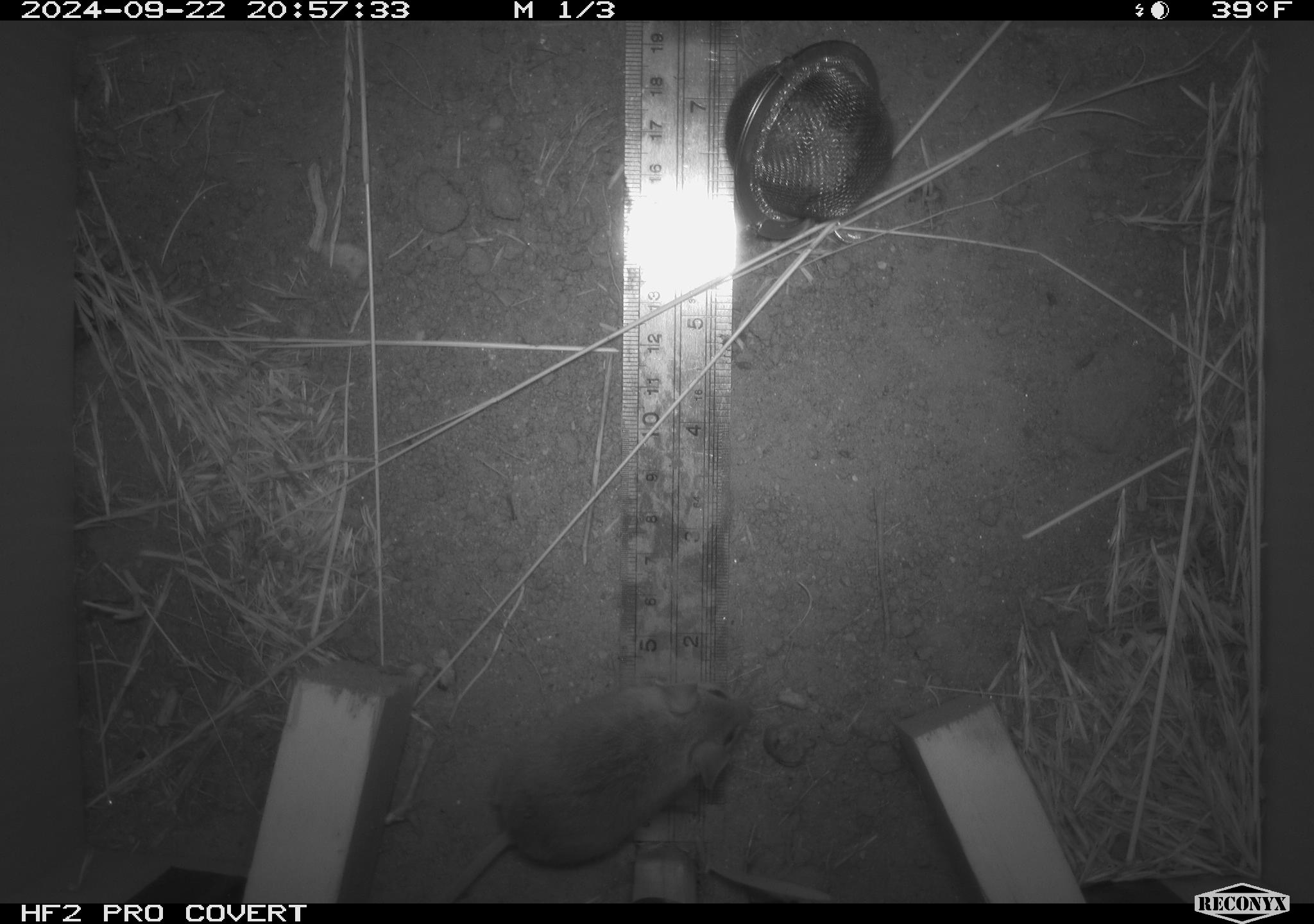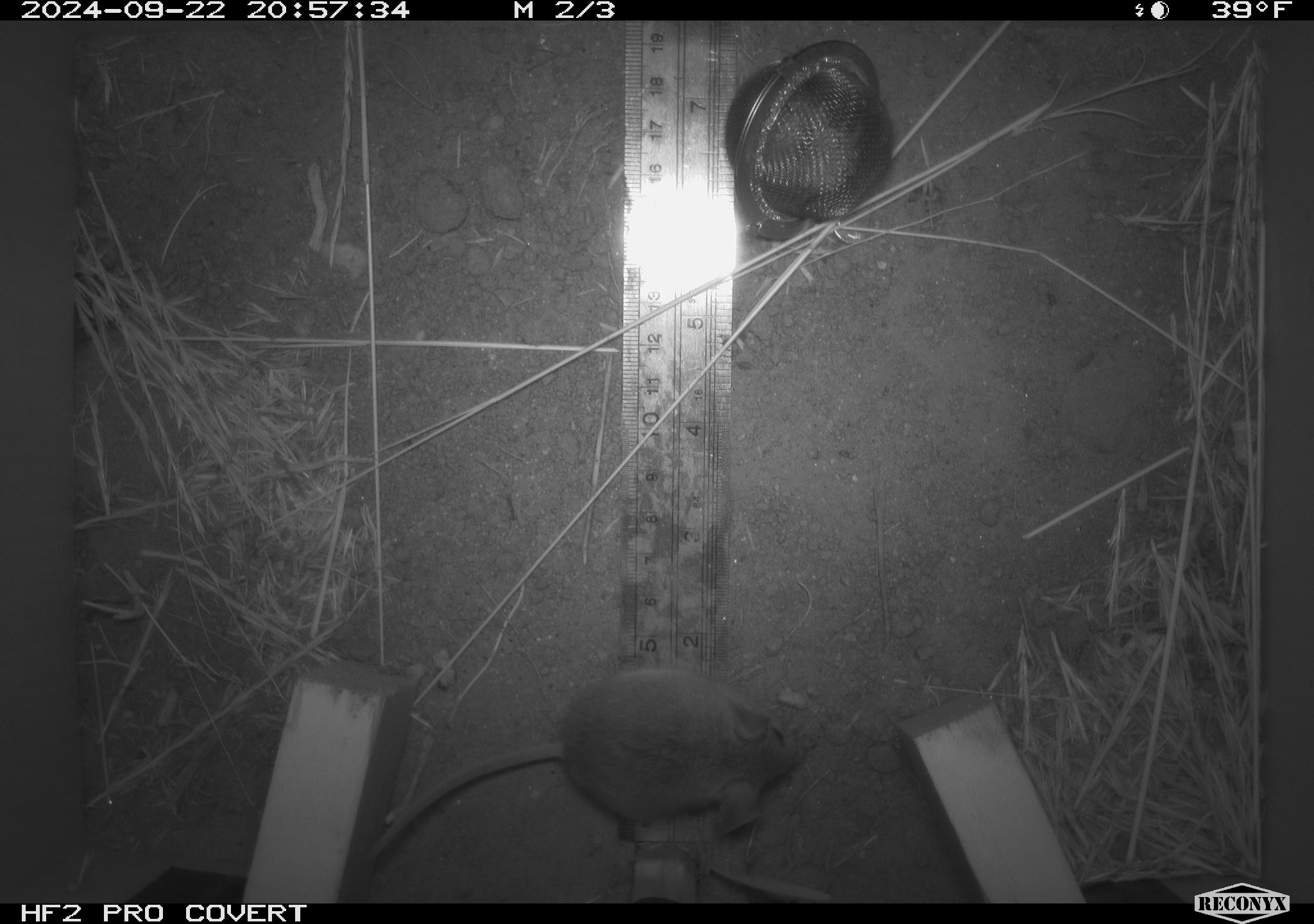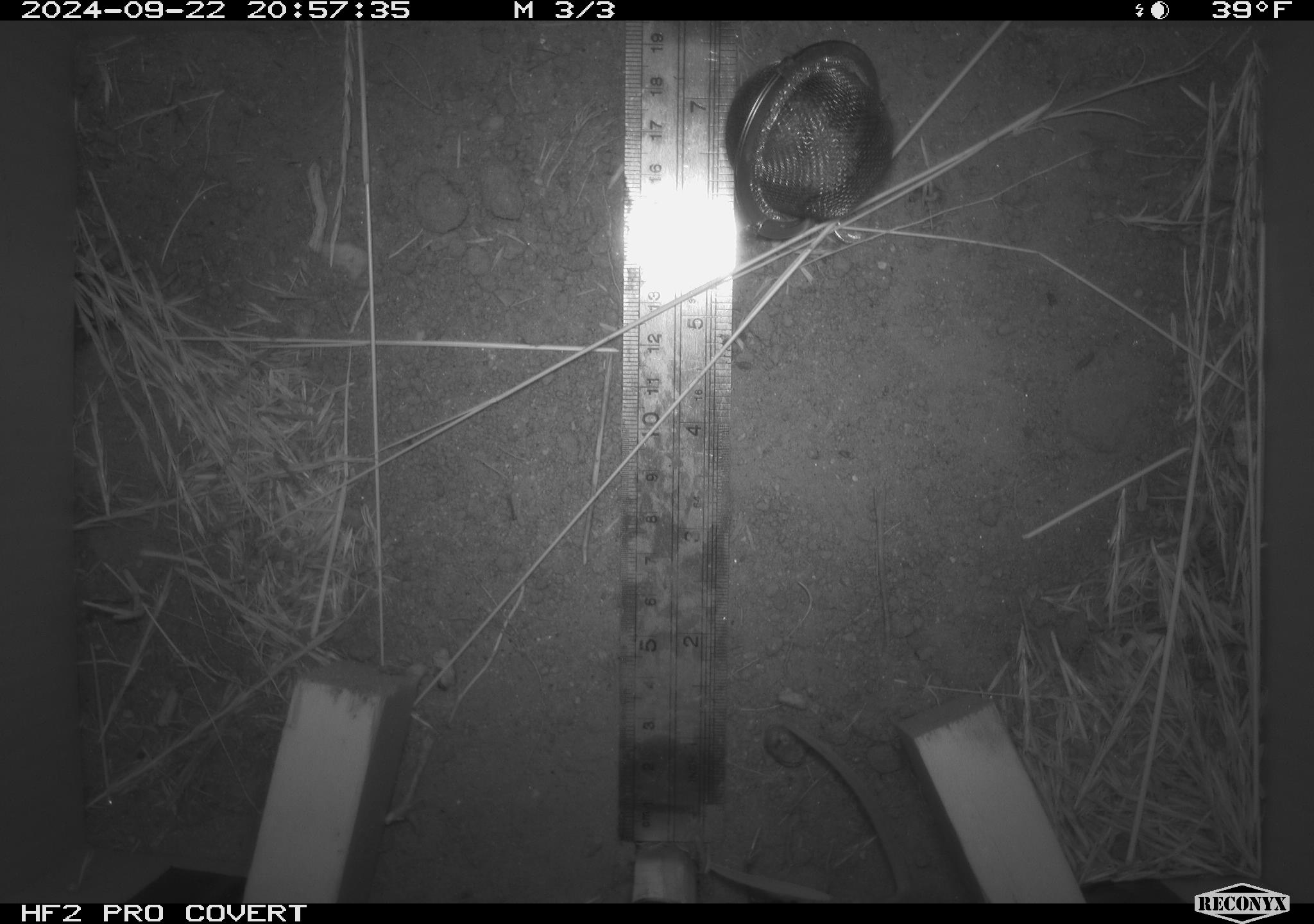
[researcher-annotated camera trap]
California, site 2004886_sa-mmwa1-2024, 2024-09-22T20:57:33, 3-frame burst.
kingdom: Animalia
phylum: Chordata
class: Mammalia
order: Rodentia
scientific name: Rodentia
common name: mouse species